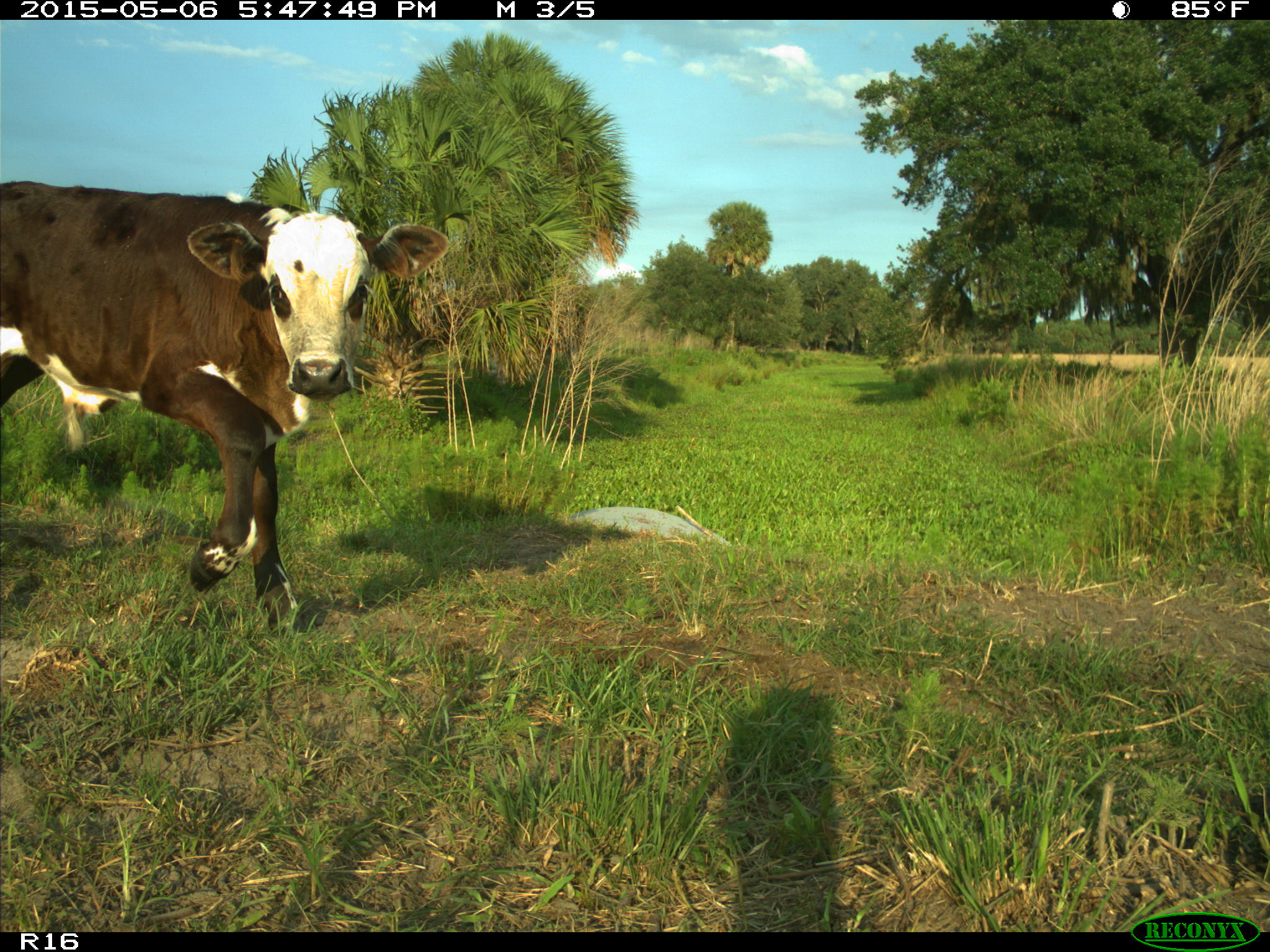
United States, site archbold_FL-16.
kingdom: Animalia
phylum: Chordata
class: Mammalia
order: Artiodactyla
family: Bovidae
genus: Bos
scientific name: Bos taurus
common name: domestic cow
Bos taurus (domestic cow).